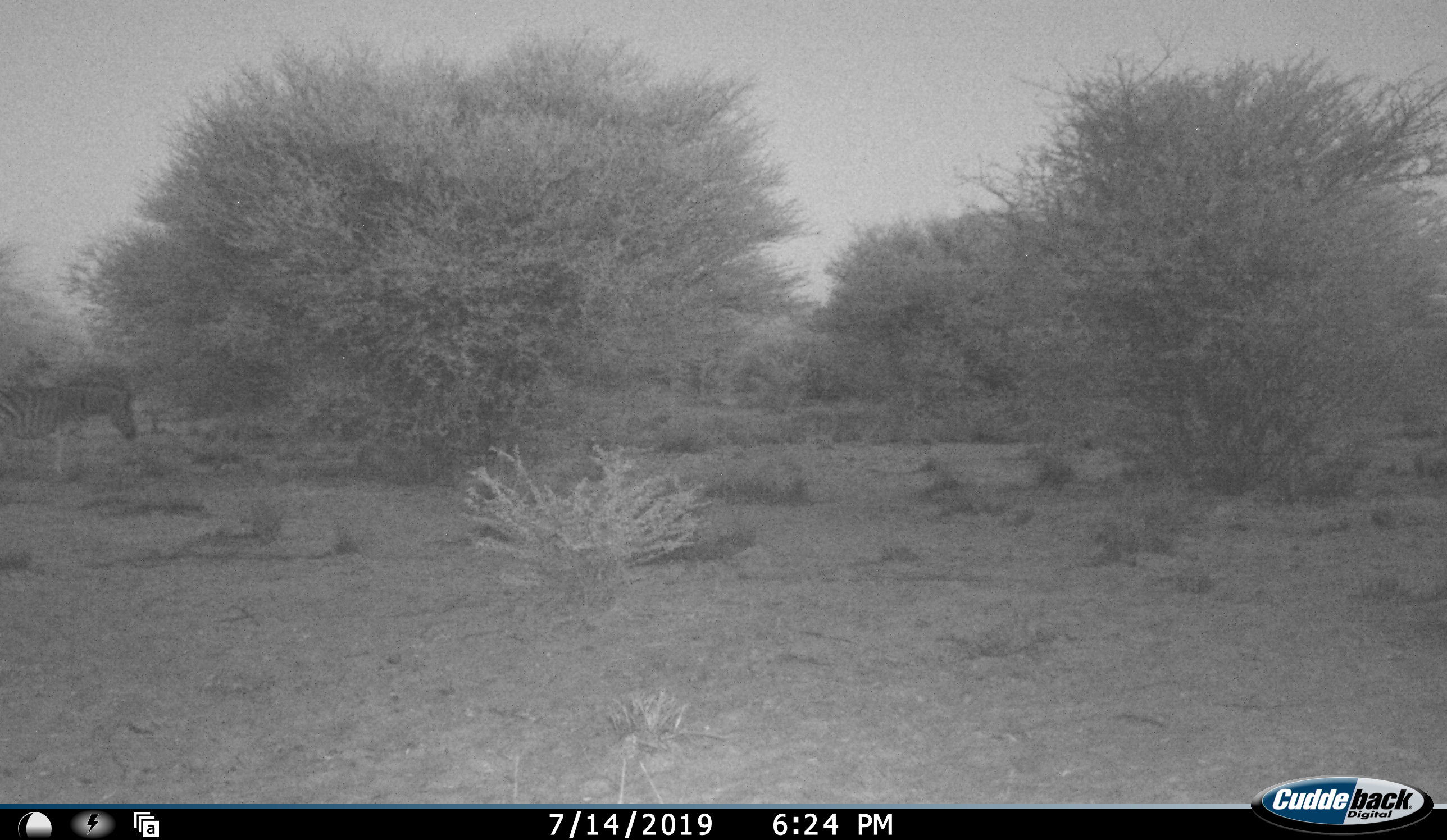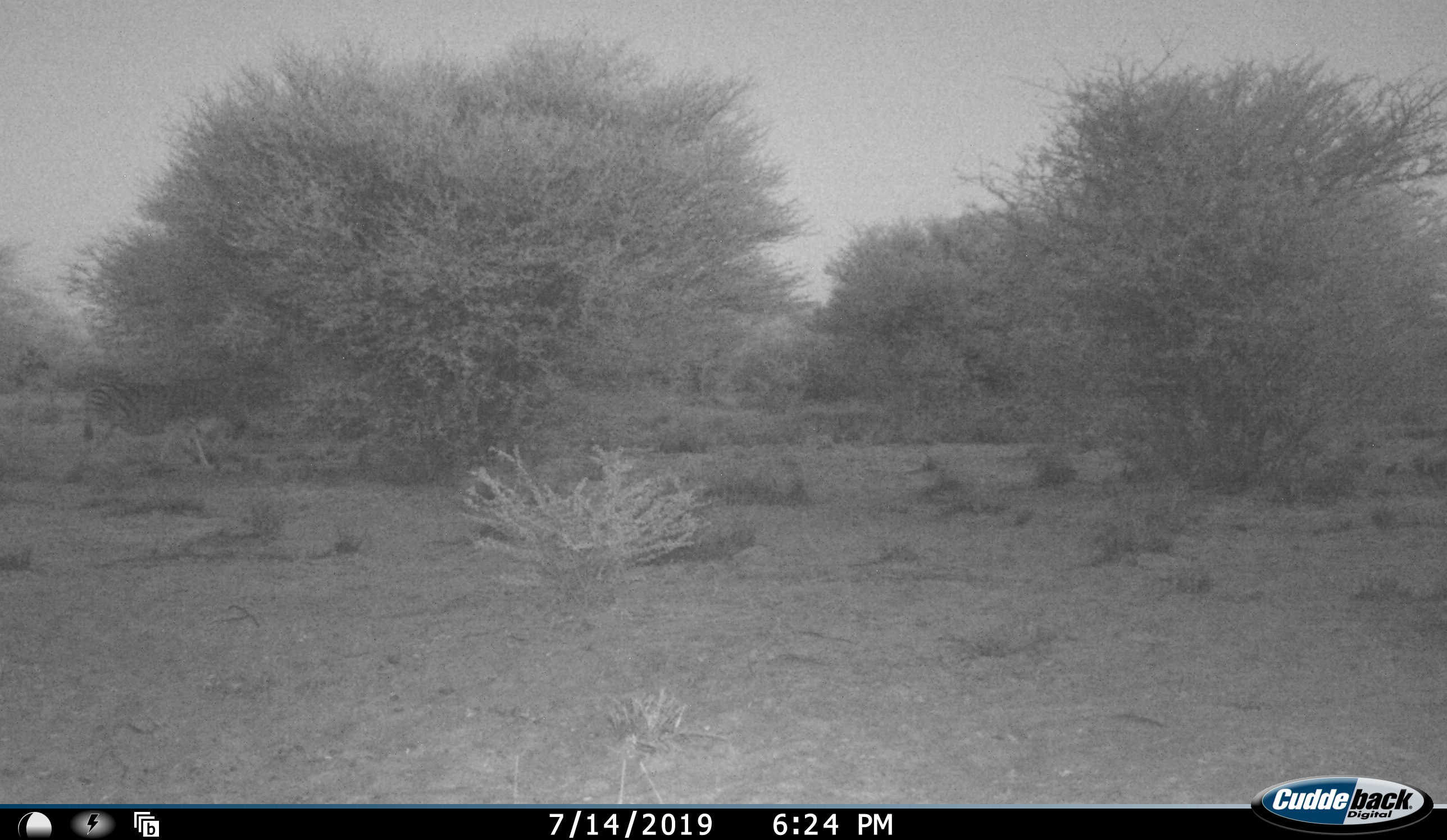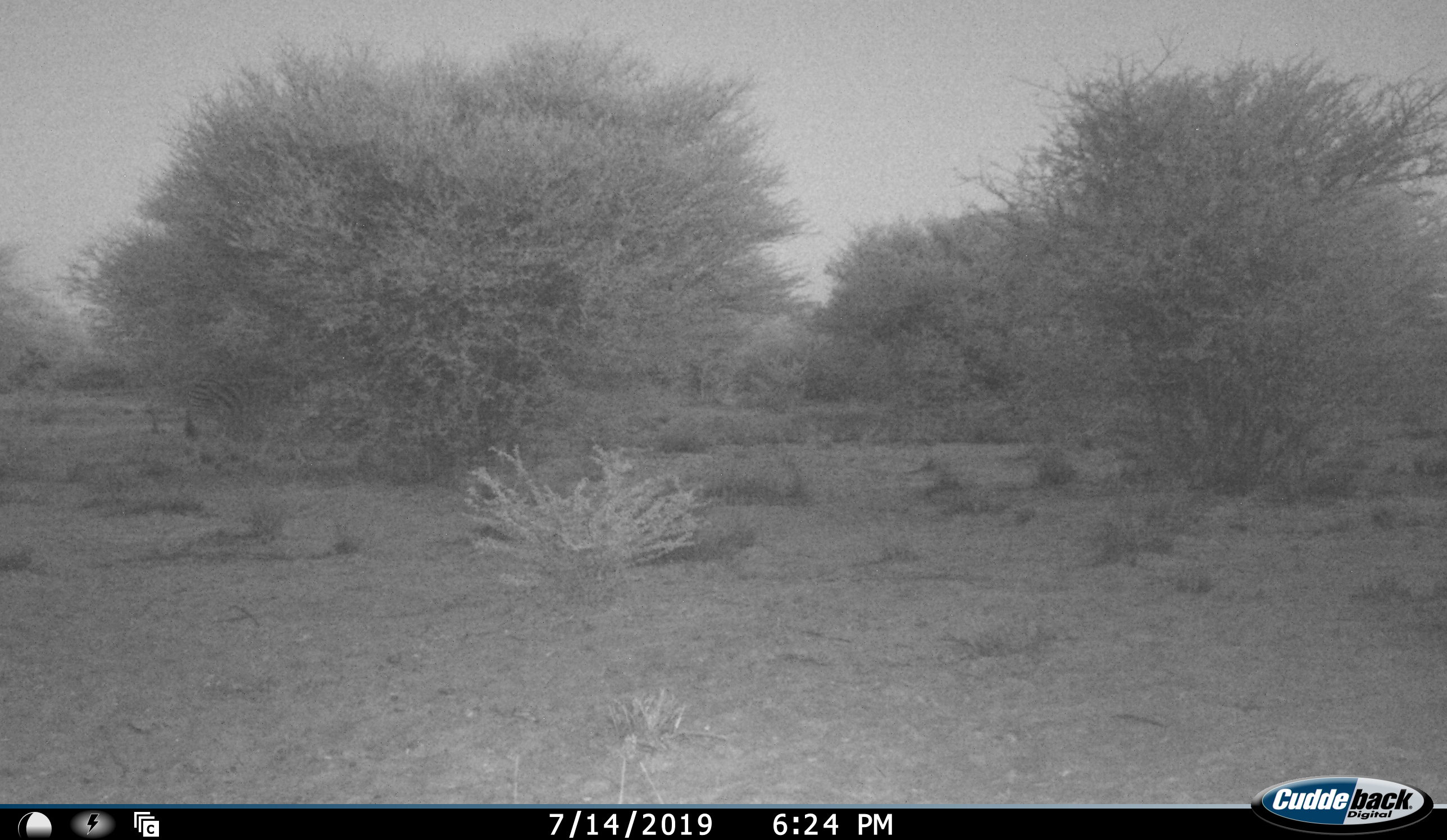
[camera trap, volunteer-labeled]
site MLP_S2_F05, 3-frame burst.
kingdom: Animalia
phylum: Chordata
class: Mammalia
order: Perissodactyla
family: Equidae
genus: Equus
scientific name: Equus quagga burchellii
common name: burchell's zebra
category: zebraburchells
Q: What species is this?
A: Zebraburchells (burchell's zebra) (Equus quagga burchellii).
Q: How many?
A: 1.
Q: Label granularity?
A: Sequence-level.